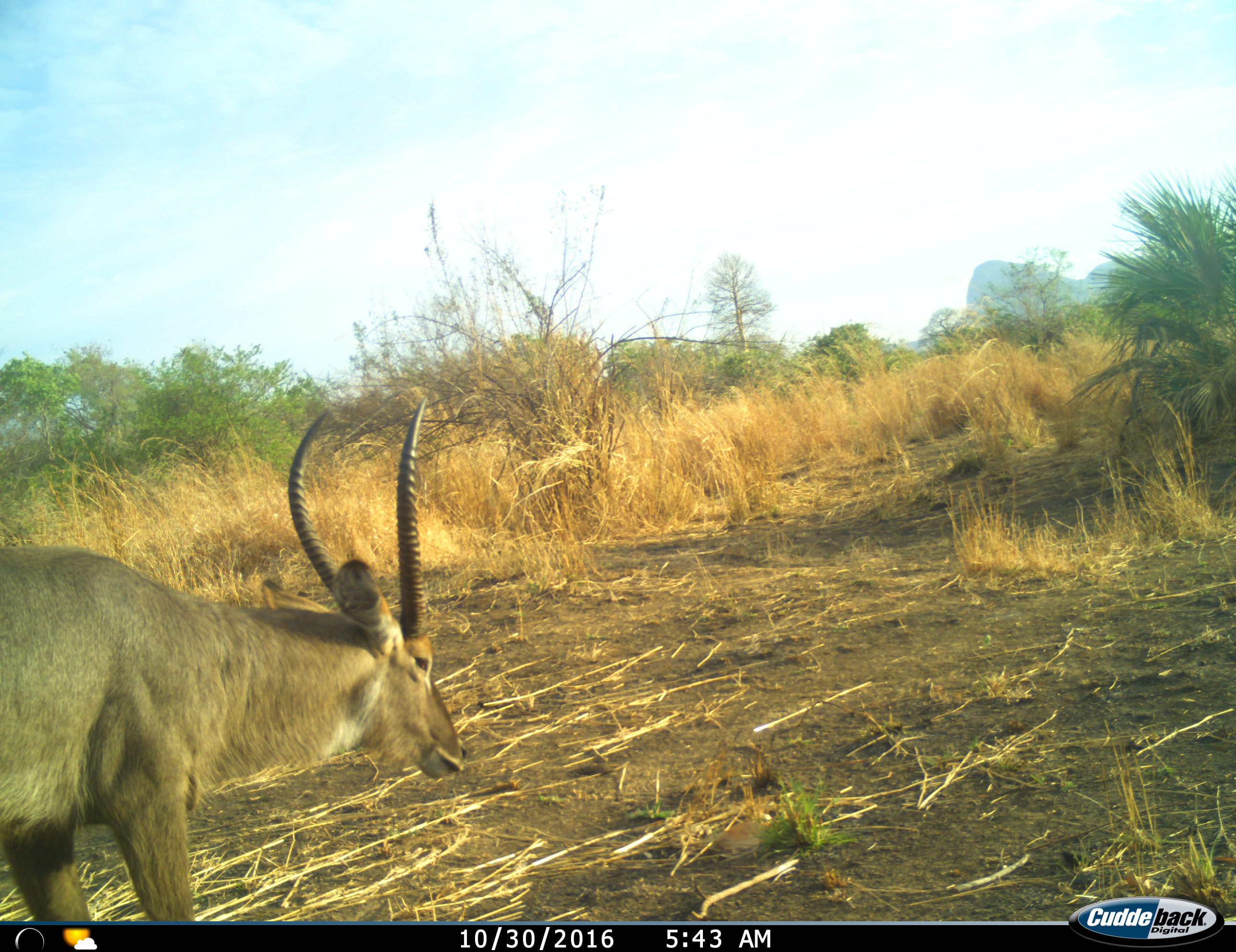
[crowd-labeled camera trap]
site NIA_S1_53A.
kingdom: Animalia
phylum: Chordata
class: Mammalia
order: Artiodactyla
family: Bovidae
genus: Kobus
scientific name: Kobus ellipsiprymnus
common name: waterbuck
Waterbuck (Kobus ellipsiprymnus), count 1. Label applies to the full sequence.